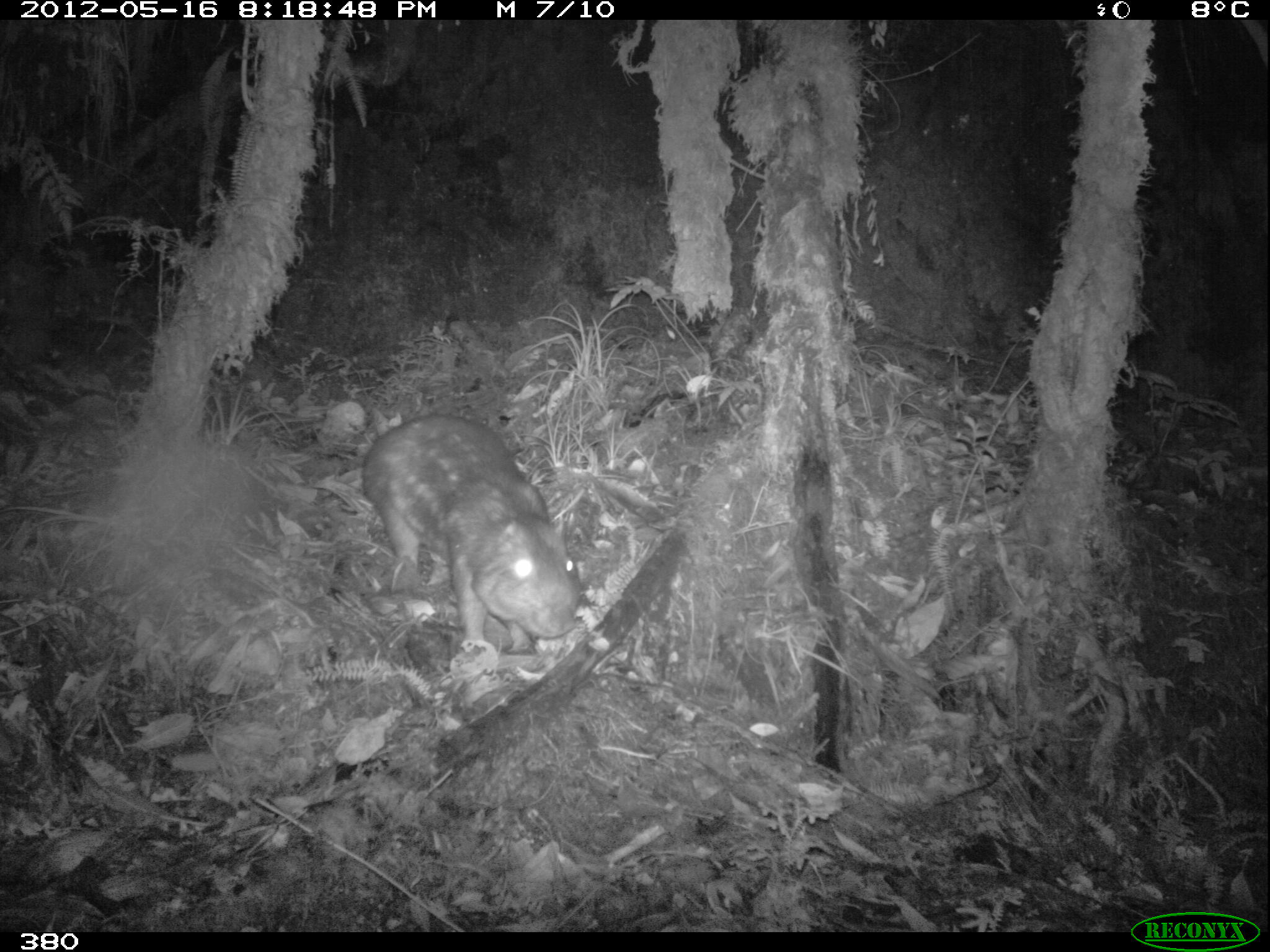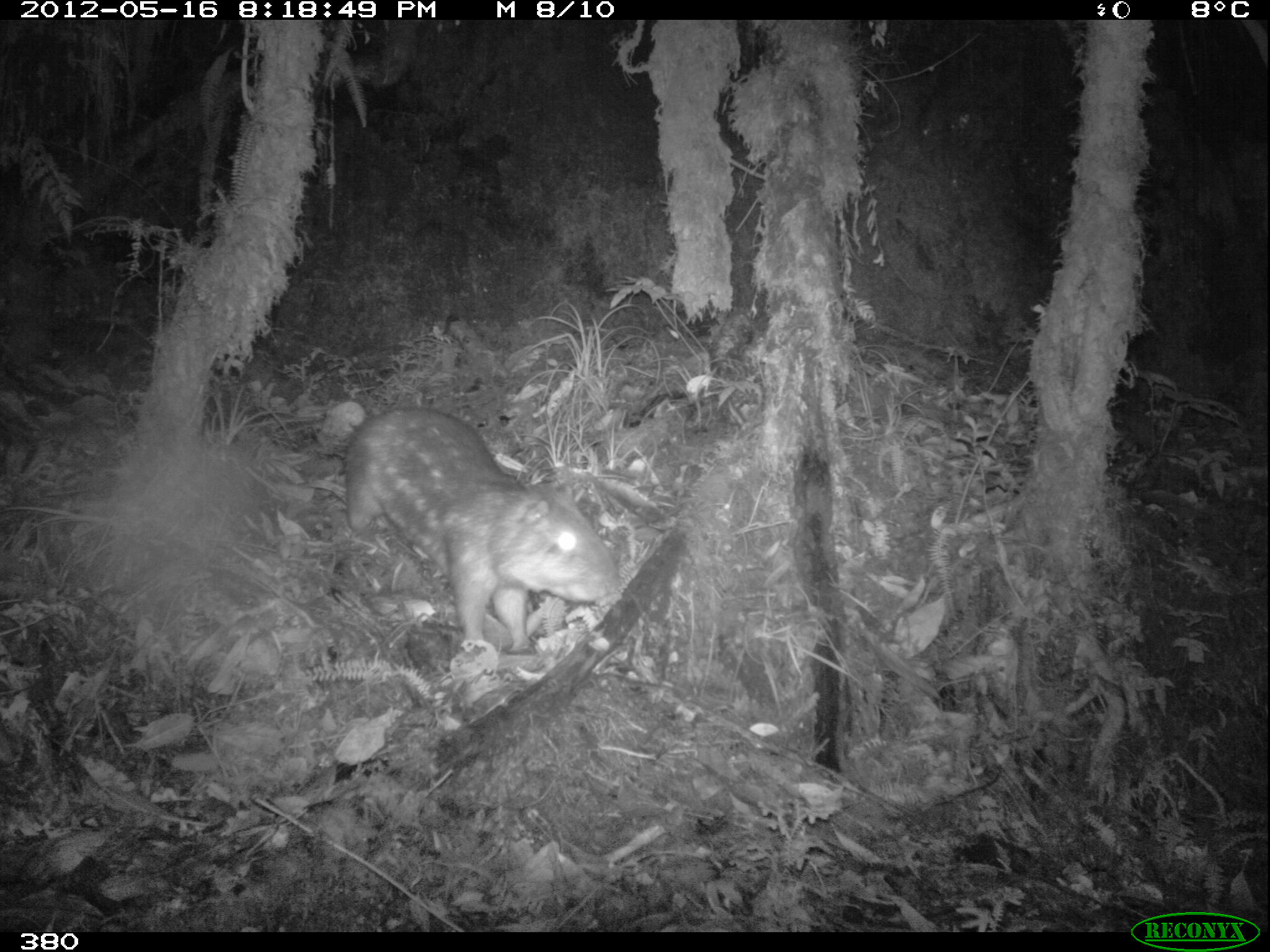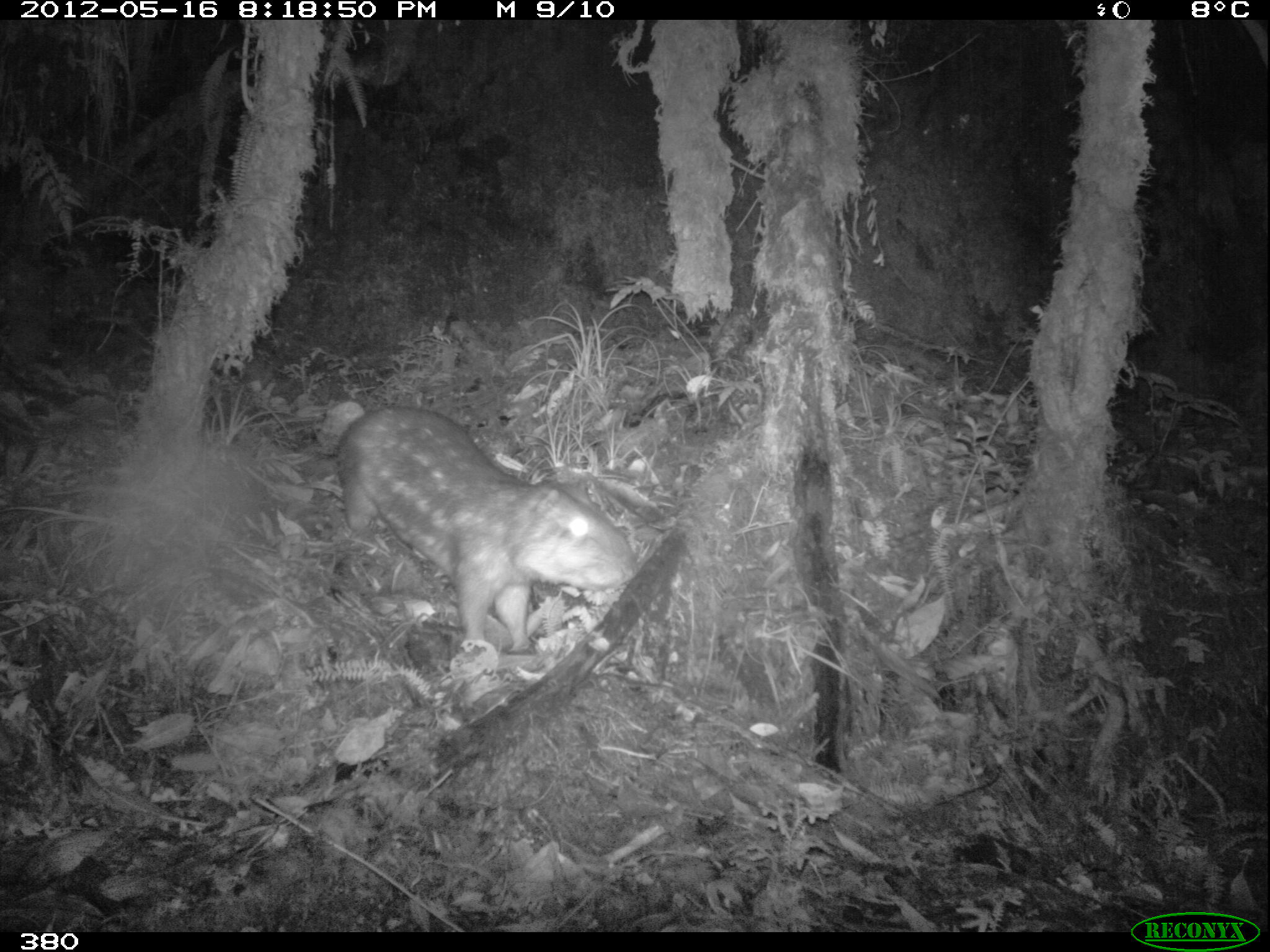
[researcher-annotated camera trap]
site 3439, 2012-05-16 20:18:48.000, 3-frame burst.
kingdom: Animalia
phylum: Chordata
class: Mammalia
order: Rodentia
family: Cuniculidae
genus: Cuniculus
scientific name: Cuniculus taczanowskii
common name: mountain paca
Cuniculus taczanowskii (mountain paca).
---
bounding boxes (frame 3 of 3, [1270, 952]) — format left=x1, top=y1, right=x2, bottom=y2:
cuniculus taczanowskii: left=337, top=400, right=639, bottom=642